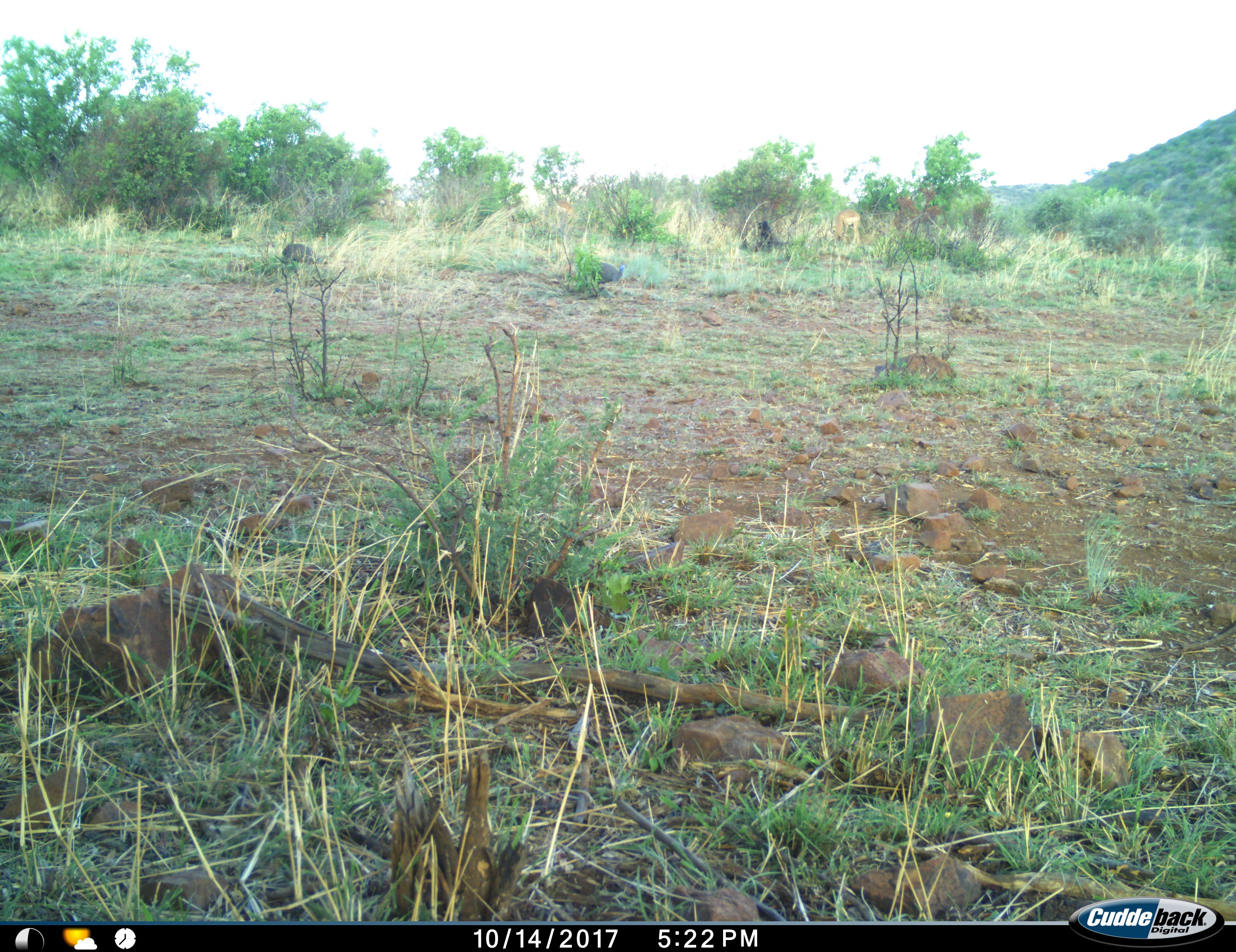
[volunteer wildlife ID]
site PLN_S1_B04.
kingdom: Animalia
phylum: Chordata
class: Mammalia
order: Artiodactyla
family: Bovidae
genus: Aepyceros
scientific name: Aepyceros melampus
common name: impala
Impala (Aepyceros melampus), count 2. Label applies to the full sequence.